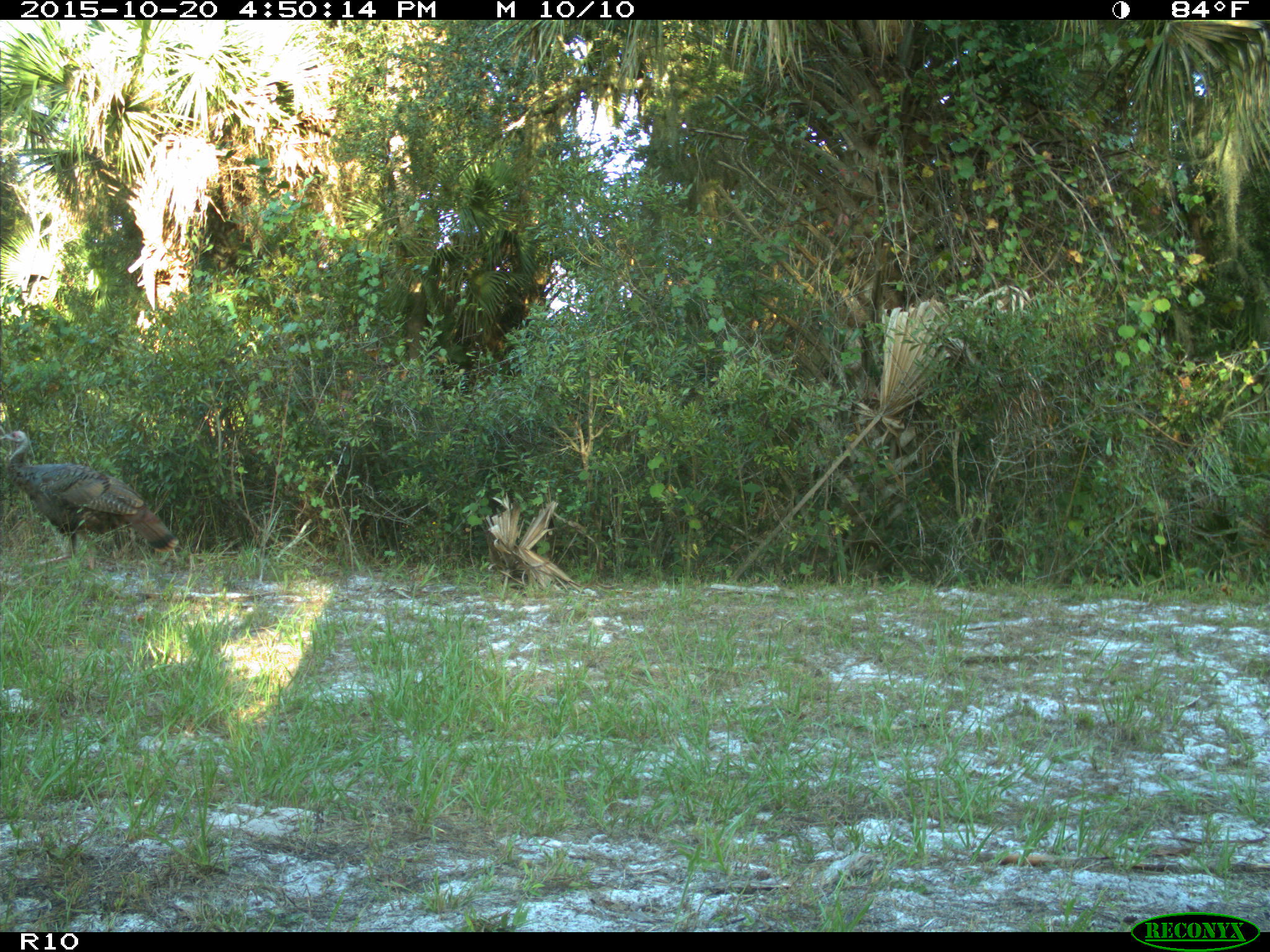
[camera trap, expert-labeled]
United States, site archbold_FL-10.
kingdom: Animalia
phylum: Chordata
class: Aves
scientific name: Aves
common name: birds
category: unidentified bird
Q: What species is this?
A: Unidentified bird (birds) (Aves).